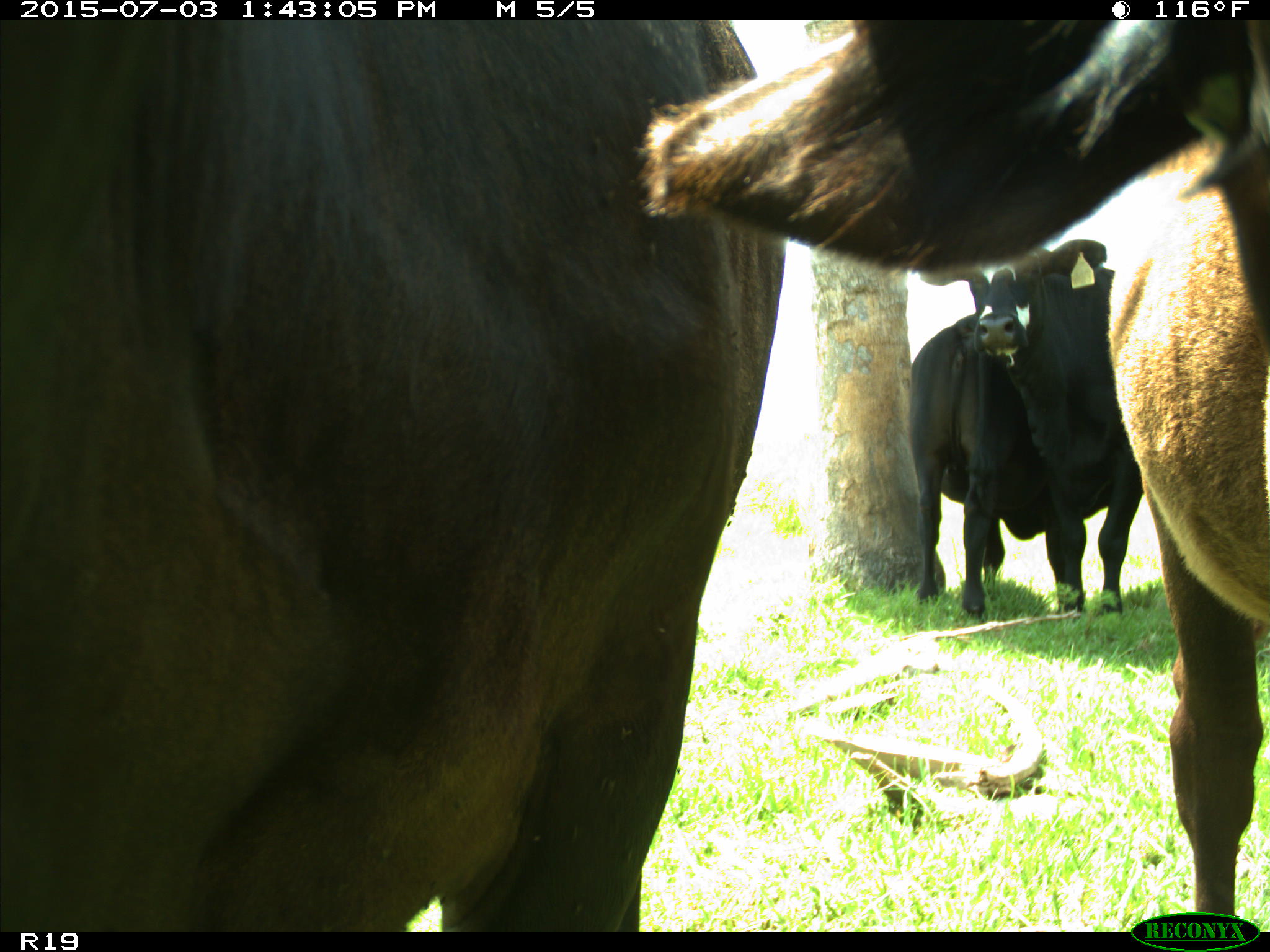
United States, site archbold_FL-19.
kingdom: Animalia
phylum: Chordata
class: Mammalia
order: Artiodactyla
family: Bovidae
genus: Bos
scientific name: Bos taurus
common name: domestic cow